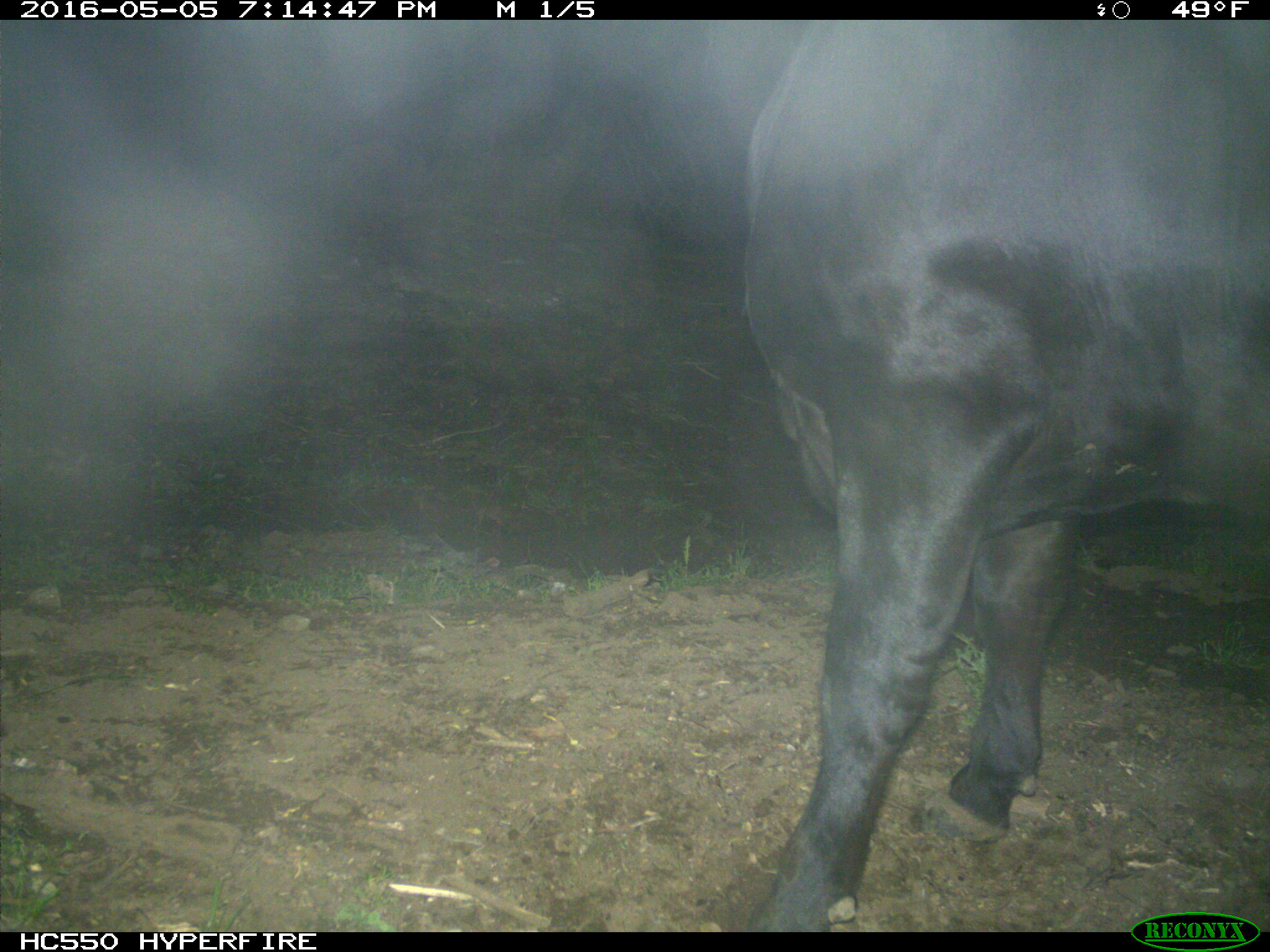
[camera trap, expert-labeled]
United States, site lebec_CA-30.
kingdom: Animalia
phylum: Chordata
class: Mammalia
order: Artiodactyla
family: Bovidae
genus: Bos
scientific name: Bos taurus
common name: domestic cow